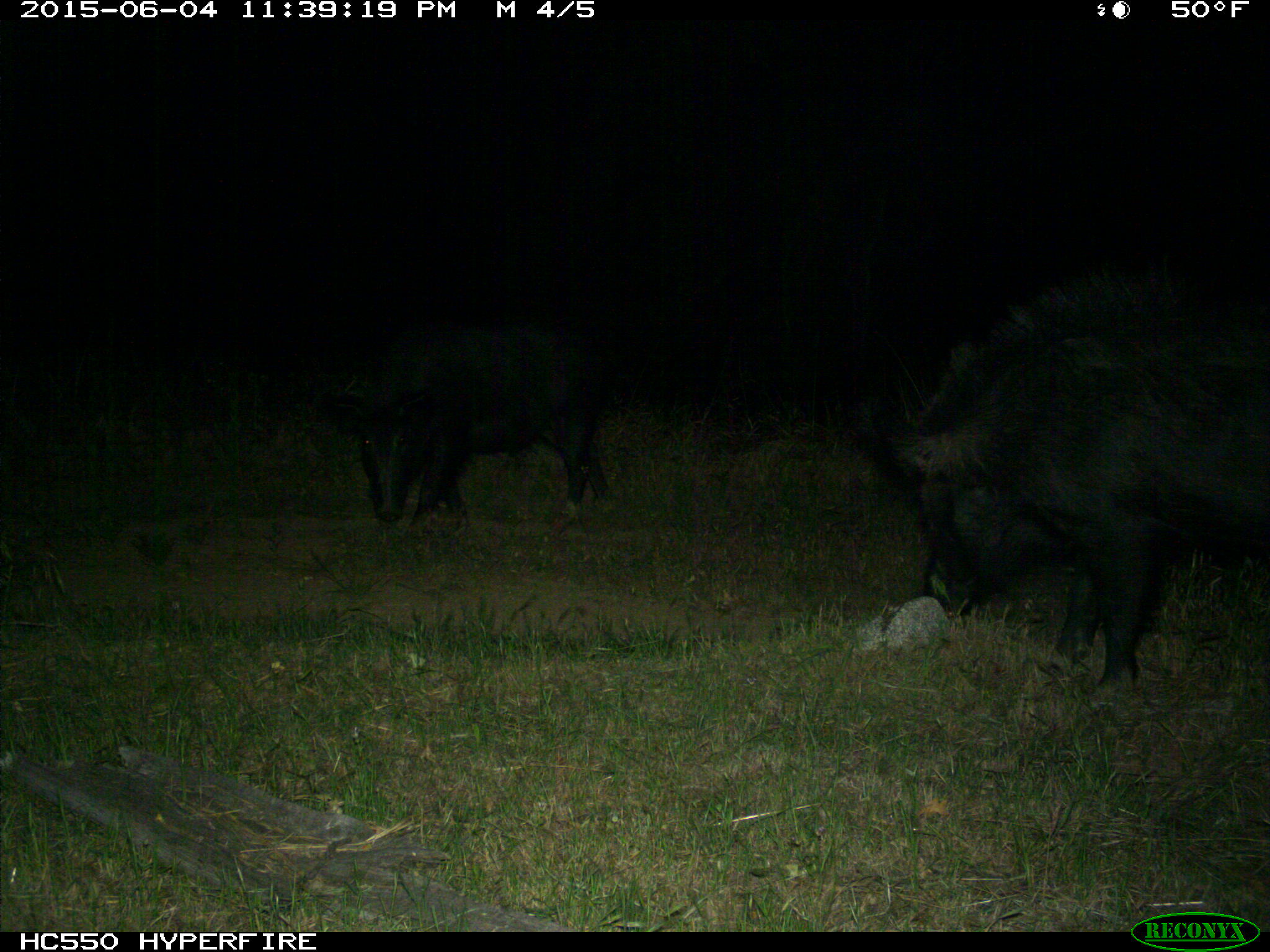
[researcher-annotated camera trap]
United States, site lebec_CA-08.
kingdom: Animalia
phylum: Chordata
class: Mammalia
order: Artiodactyla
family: Suidae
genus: Sus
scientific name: Sus scrofa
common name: wild boar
Sus scrofa (wild boar).